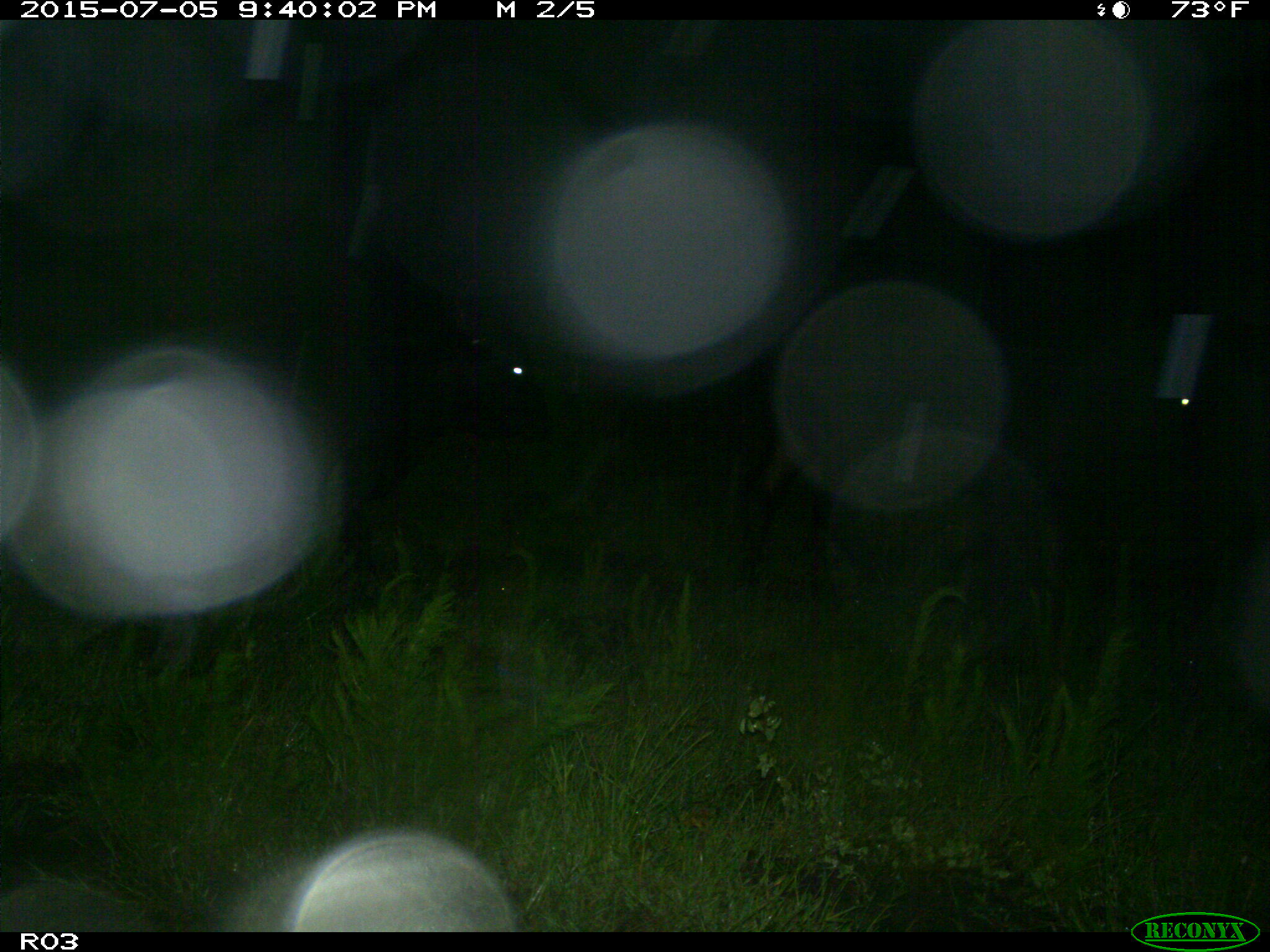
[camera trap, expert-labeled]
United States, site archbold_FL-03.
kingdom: Animalia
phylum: Chordata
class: Mammalia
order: Artiodactyla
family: Bovidae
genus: Bos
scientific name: Bos taurus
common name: domestic cow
Bos taurus (domestic cow).